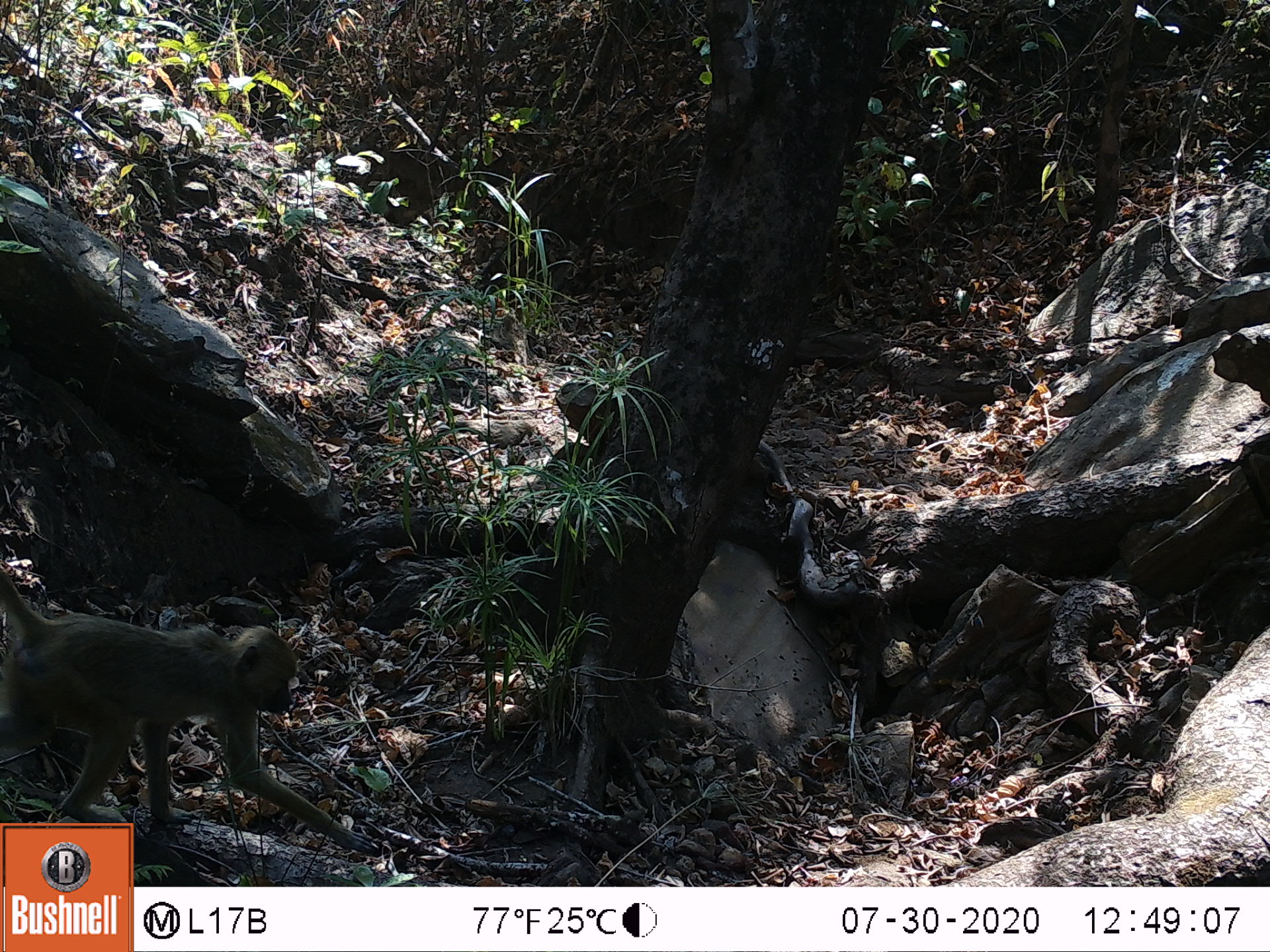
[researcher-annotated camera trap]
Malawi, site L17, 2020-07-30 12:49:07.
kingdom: Animalia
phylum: Chordata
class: Mammalia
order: Primates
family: Cercopithecidae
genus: Papio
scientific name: Papio cynocephalus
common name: yellow baboon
Yellow baboon (Papio cynocephalus), count 1.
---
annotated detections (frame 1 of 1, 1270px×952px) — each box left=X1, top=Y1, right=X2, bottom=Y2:
yellow baboon: left=0, top=590, right=293, bottom=821